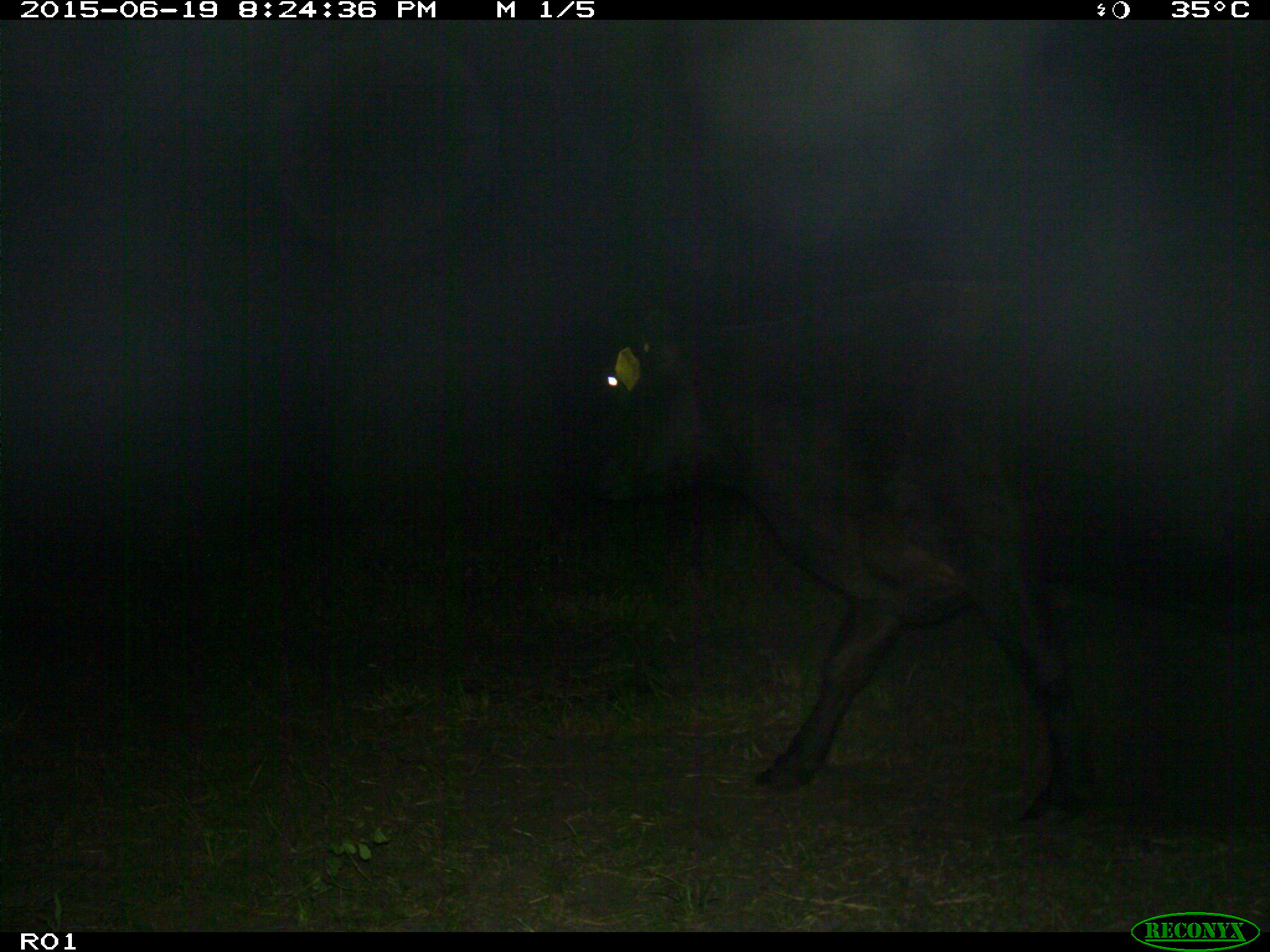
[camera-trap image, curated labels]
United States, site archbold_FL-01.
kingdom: Animalia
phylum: Chordata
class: Mammalia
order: Artiodactyla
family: Bovidae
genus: Bos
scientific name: Bos taurus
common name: domestic cow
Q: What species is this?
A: Bos taurus (domestic cow).